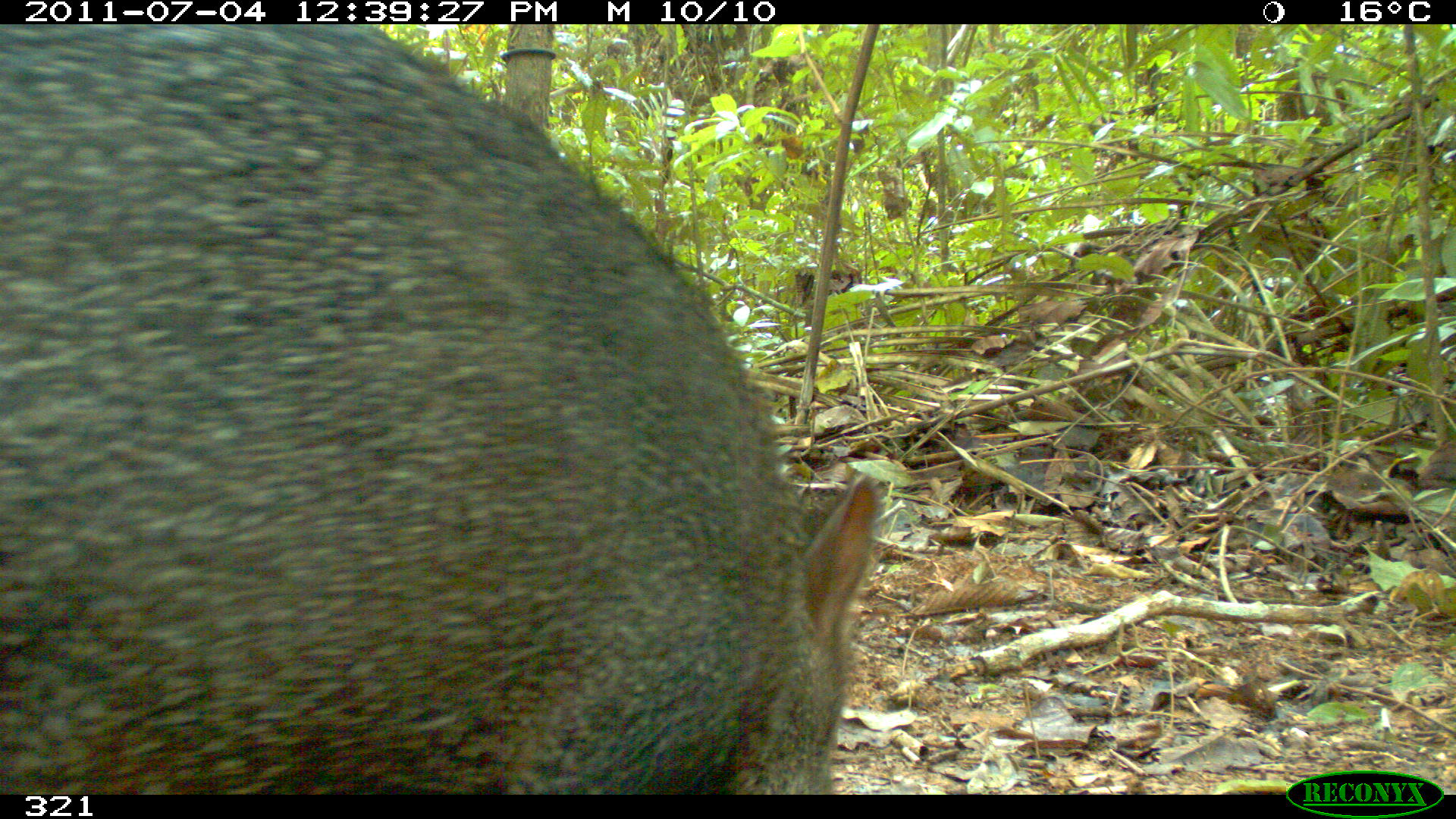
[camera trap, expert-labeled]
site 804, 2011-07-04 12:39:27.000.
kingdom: Animalia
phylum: Chordata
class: Mammalia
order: Artiodactyla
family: Tayassuidae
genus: Pecari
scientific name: Pecari tajacu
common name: collared peccary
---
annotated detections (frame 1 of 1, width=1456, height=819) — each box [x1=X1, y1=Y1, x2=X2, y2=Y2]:
pecari tajacu: [x1=0, y1=24, x2=882, y2=794]